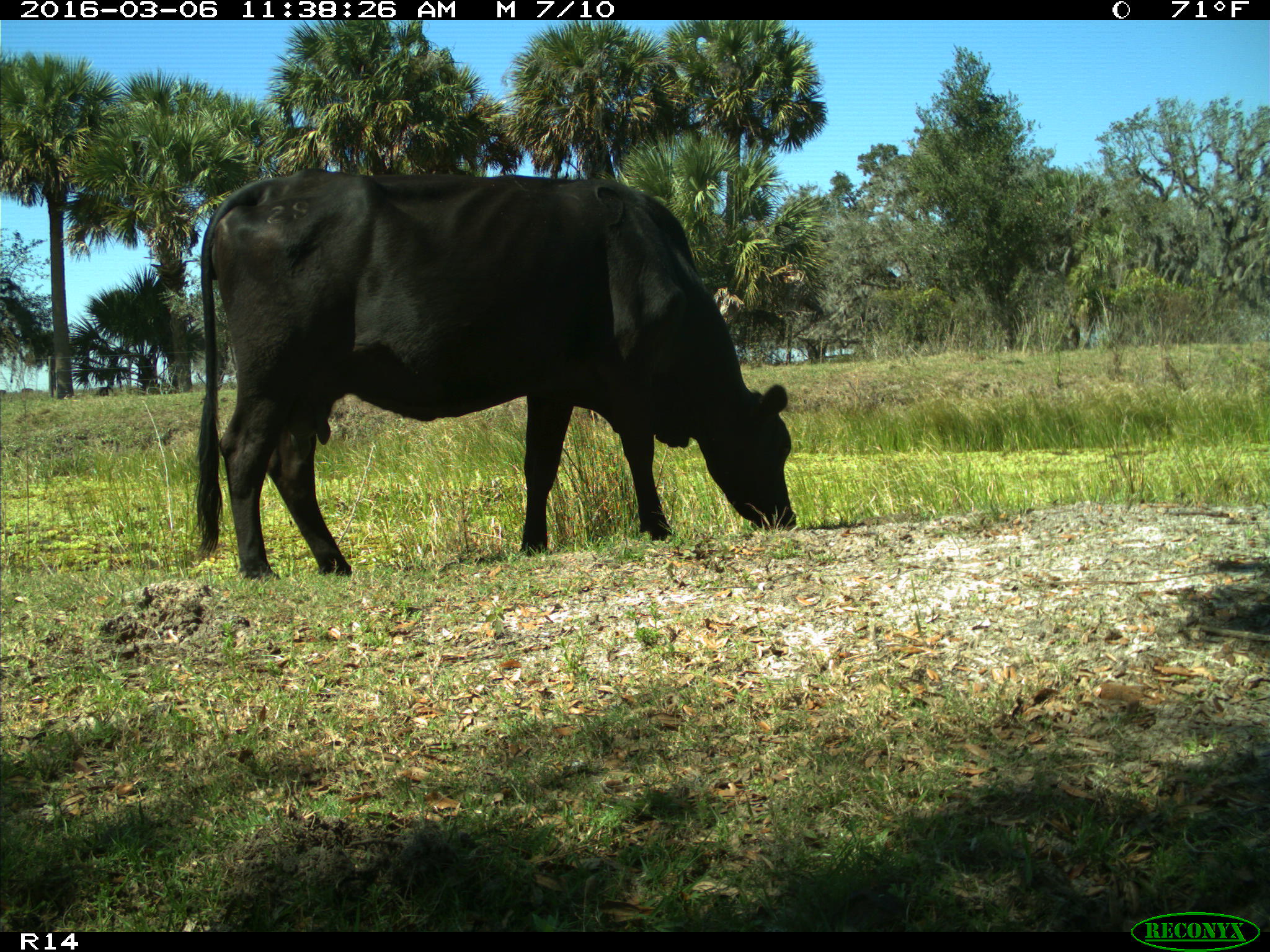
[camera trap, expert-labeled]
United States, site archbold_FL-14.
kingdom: Animalia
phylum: Chordata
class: Mammalia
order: Artiodactyla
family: Bovidae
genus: Bos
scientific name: Bos taurus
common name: domestic cow